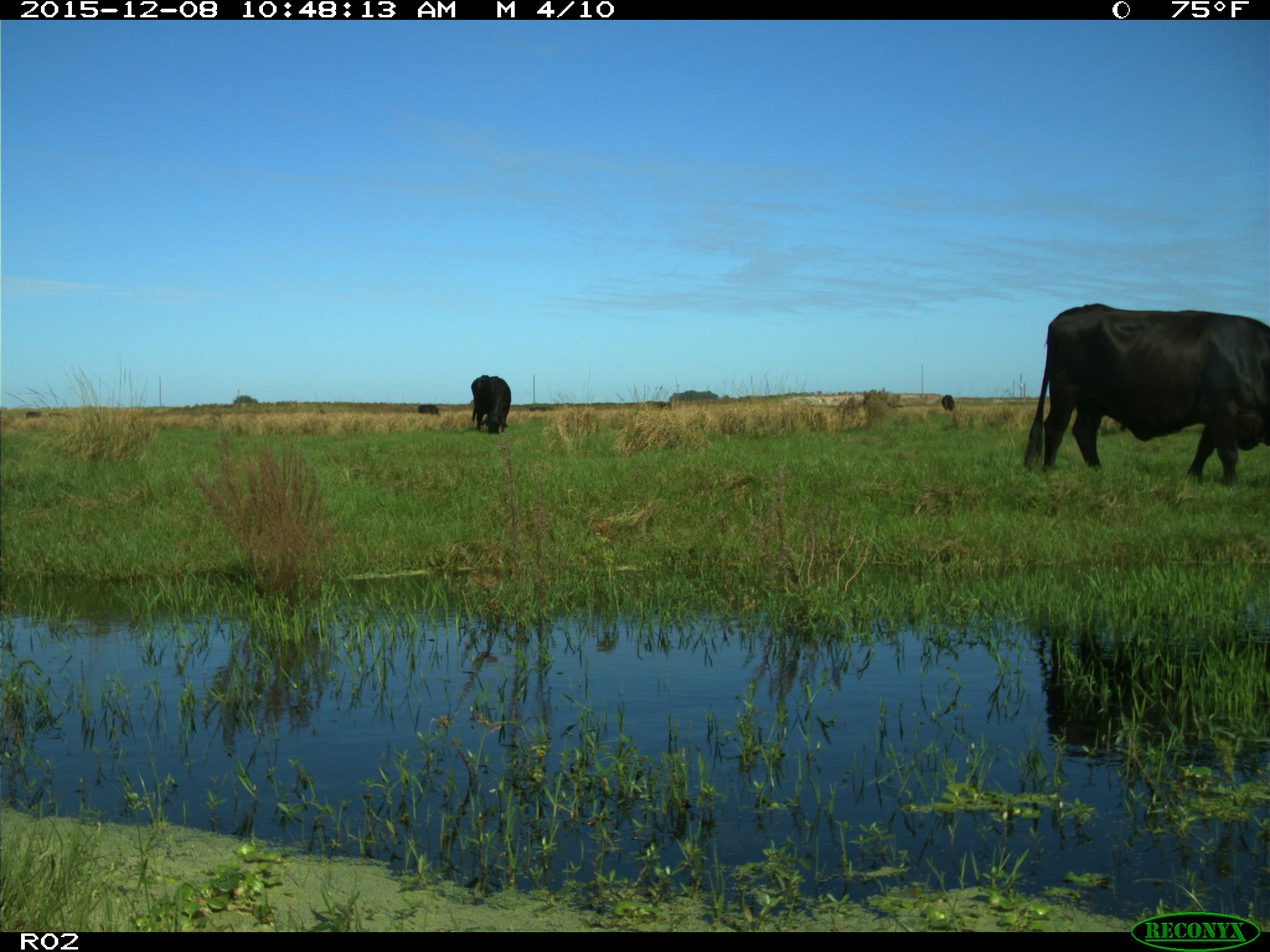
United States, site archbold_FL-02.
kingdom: Animalia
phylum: Chordata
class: Mammalia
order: Artiodactyla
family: Bovidae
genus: Bos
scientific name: Bos taurus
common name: domestic cow